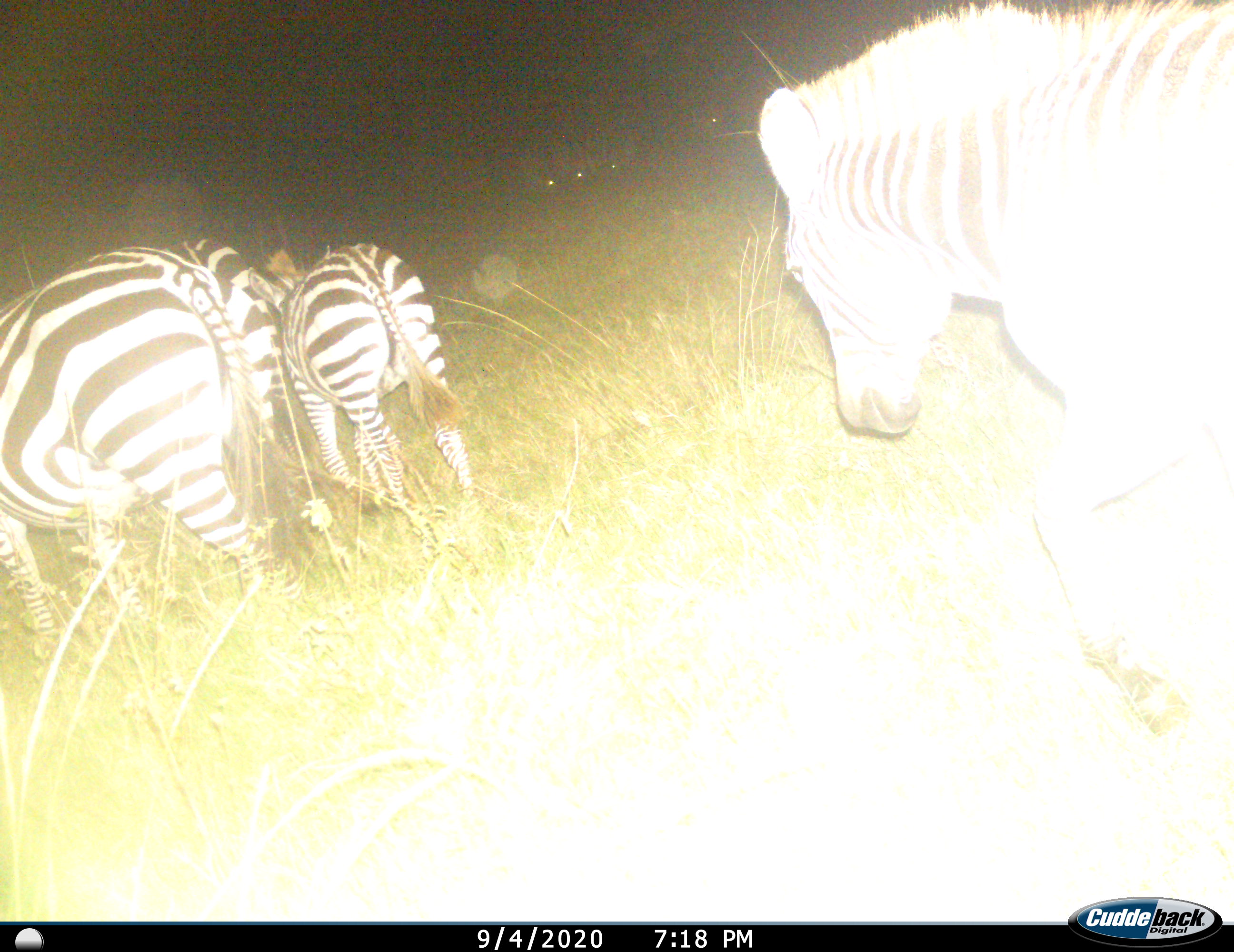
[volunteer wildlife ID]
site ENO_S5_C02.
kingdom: Animalia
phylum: Chordata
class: Mammalia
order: Perissodactyla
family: Equidae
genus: Equus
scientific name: Equus quagga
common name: plains zebra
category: zebraplains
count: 4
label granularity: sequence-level